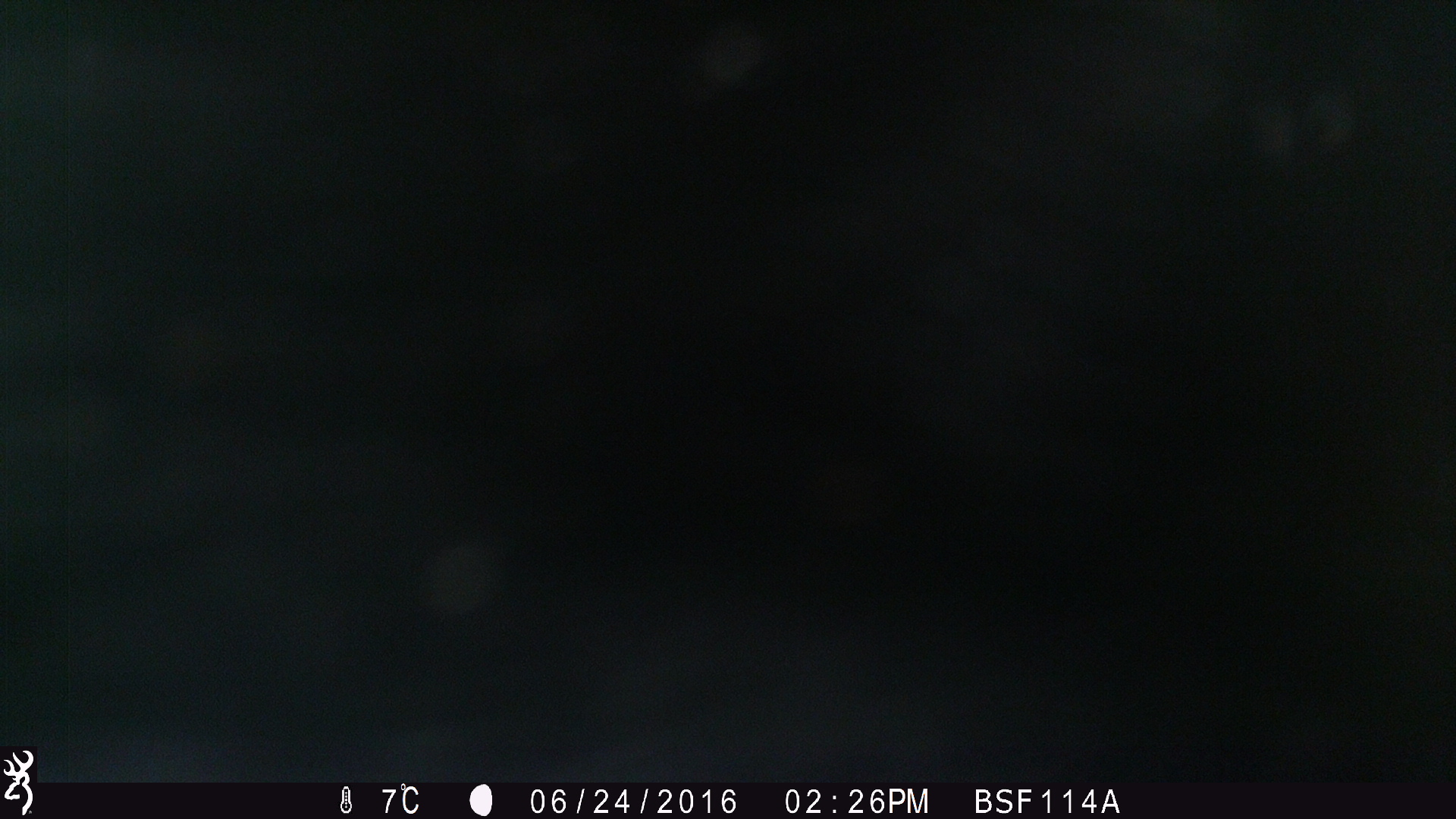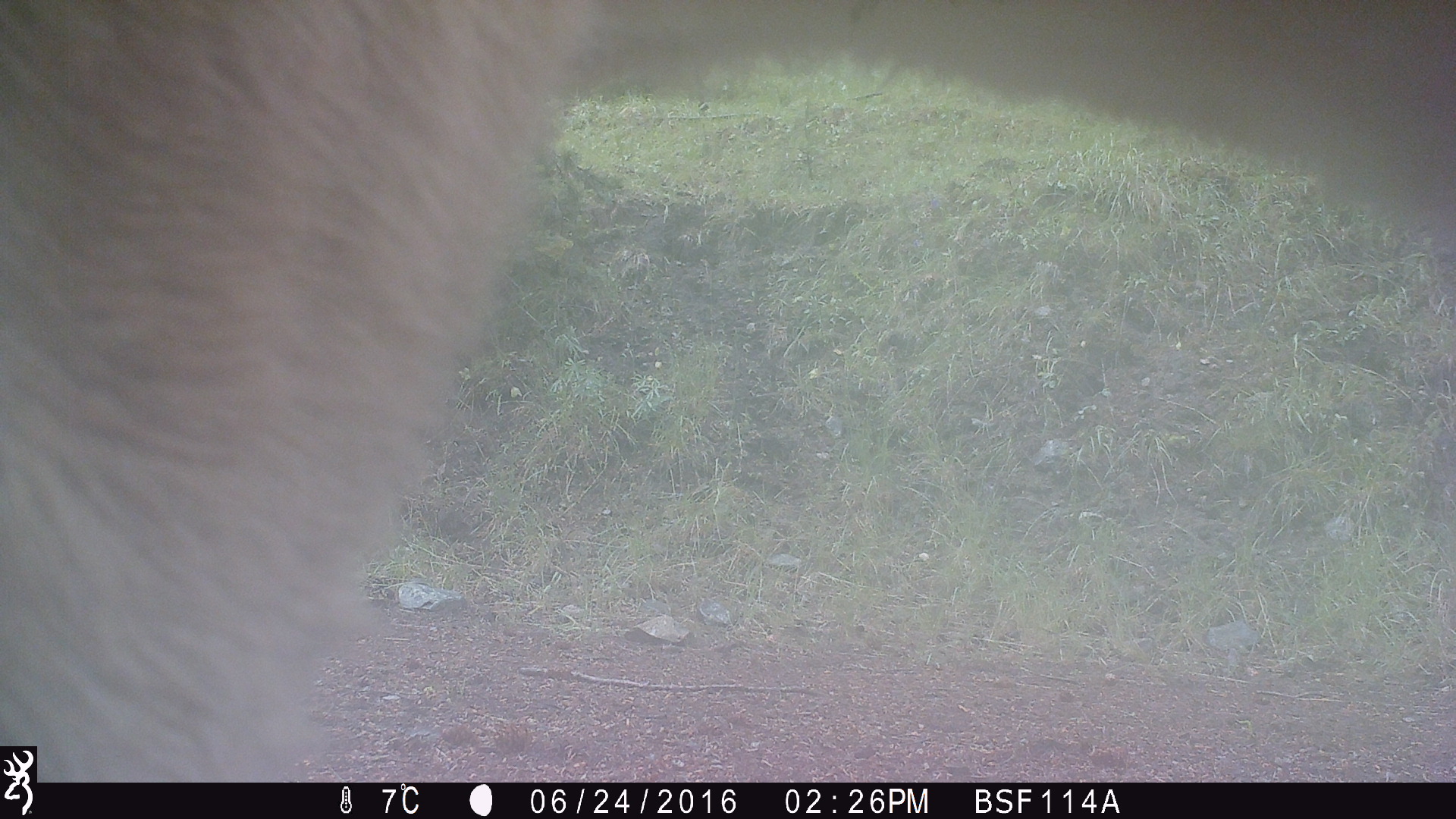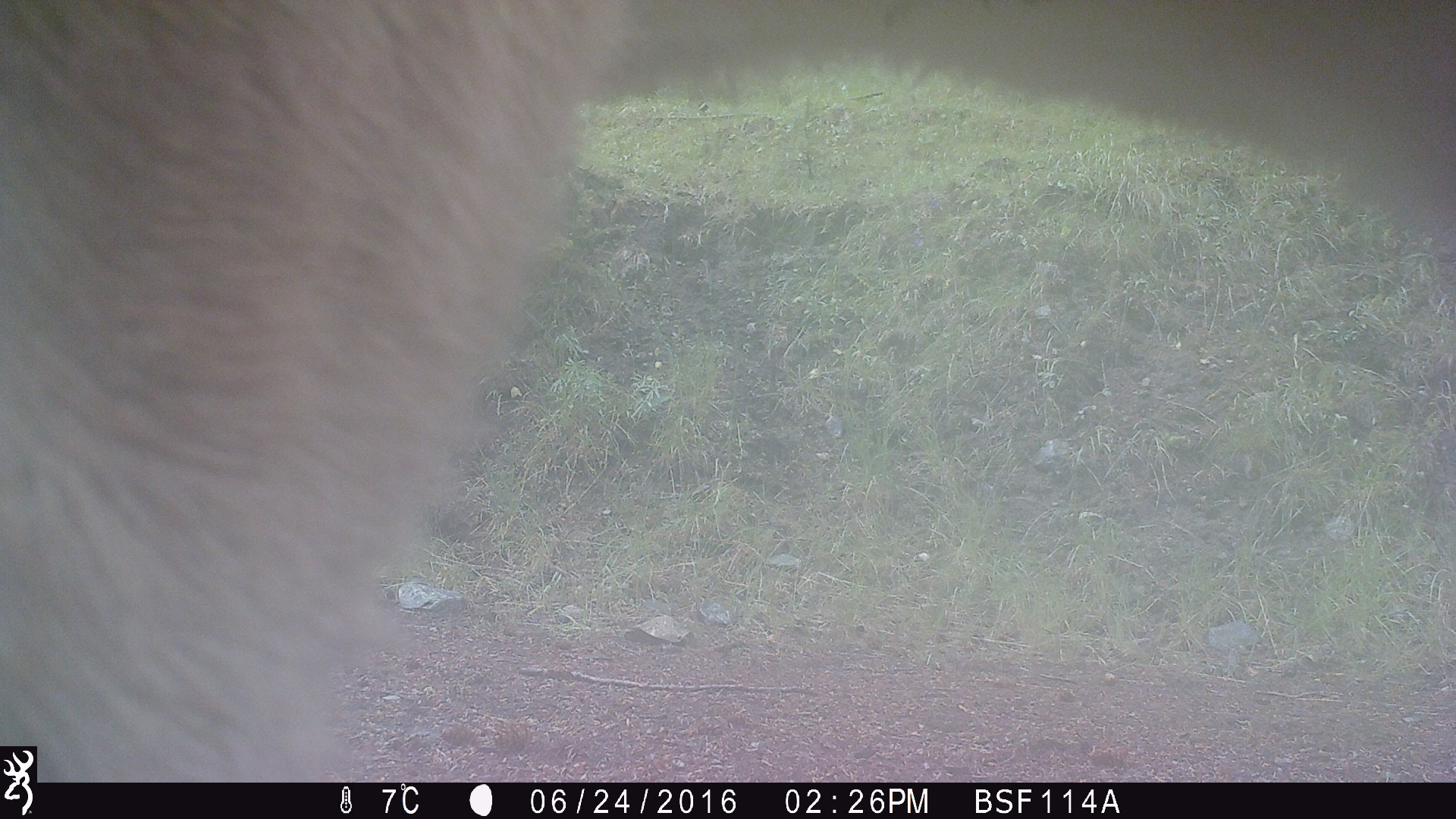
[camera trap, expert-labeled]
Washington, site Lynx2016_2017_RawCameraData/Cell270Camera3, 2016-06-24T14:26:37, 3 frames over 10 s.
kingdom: Animalia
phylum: Chordata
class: Mammalia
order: Artiodactyla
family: Bovidae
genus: Bos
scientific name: Bos taurus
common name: domestic cattle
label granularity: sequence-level